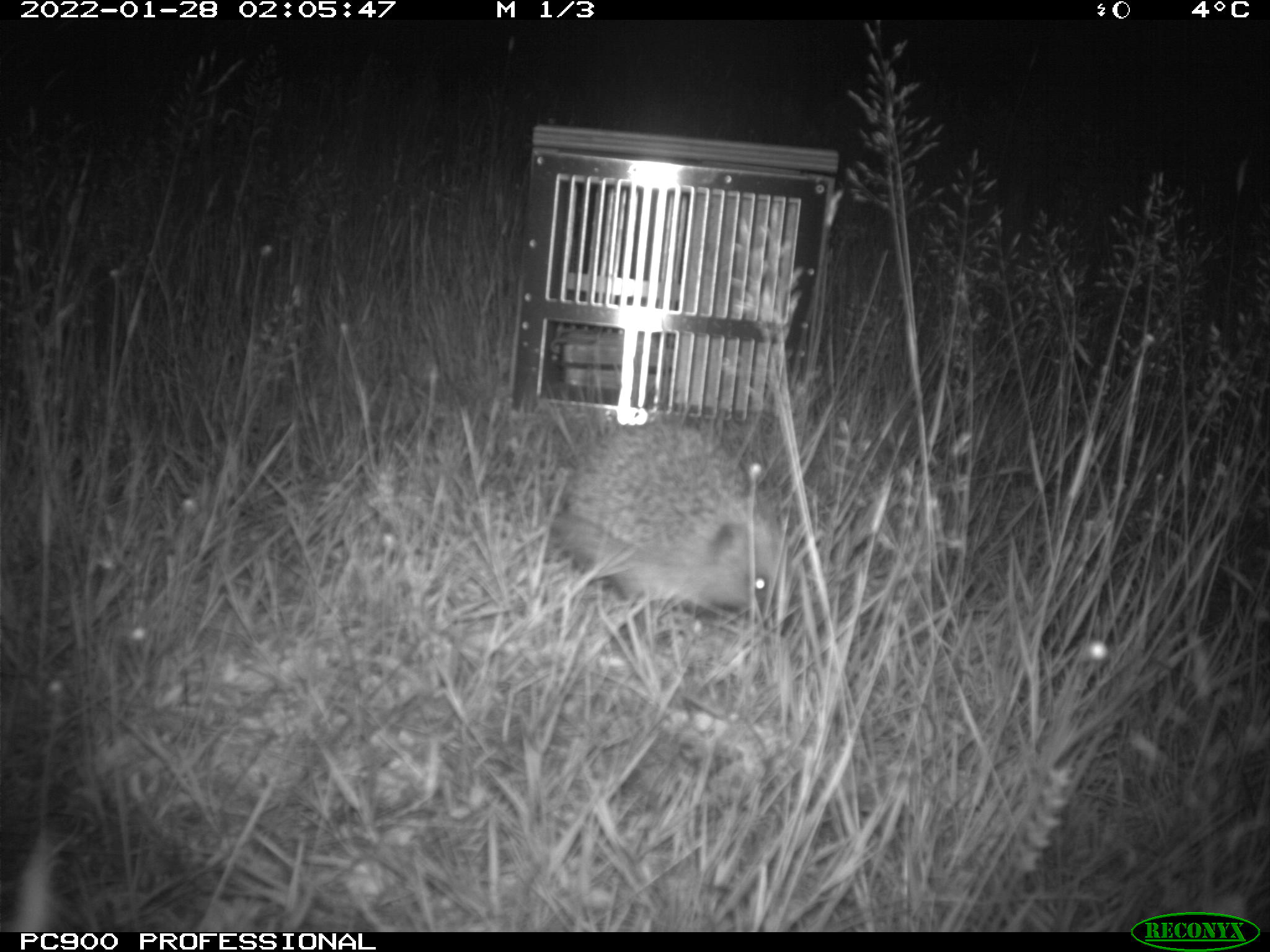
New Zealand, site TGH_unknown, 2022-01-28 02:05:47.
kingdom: Animalia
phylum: Chordata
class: Mammalia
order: Eulipotyphla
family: Erinaceidae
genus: Erinaceus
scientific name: Erinaceus europaeus europaeus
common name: european hedgehog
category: hedgehog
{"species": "hedgehog (european hedgehog) (Erinaceus europaeus europaeus)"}